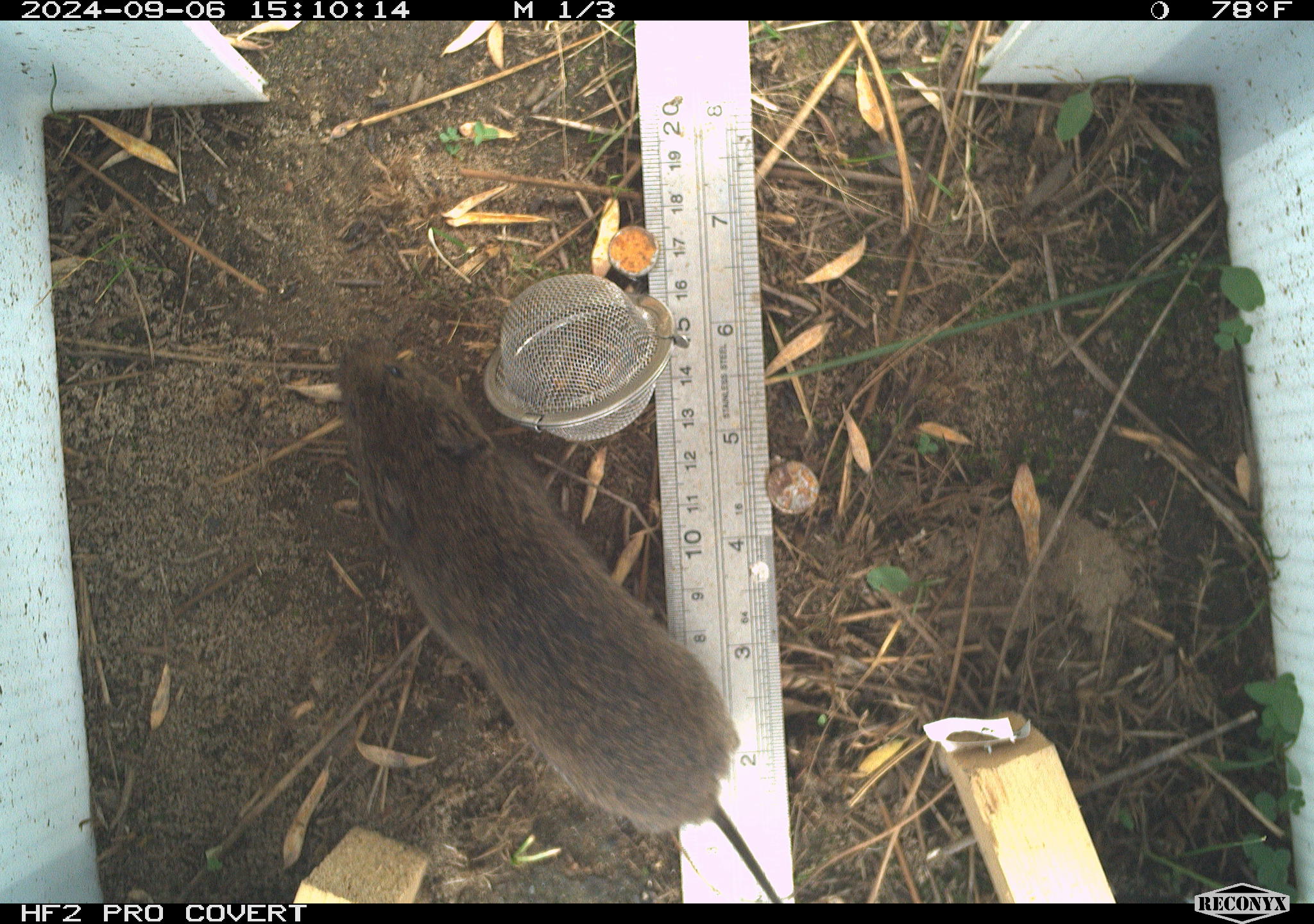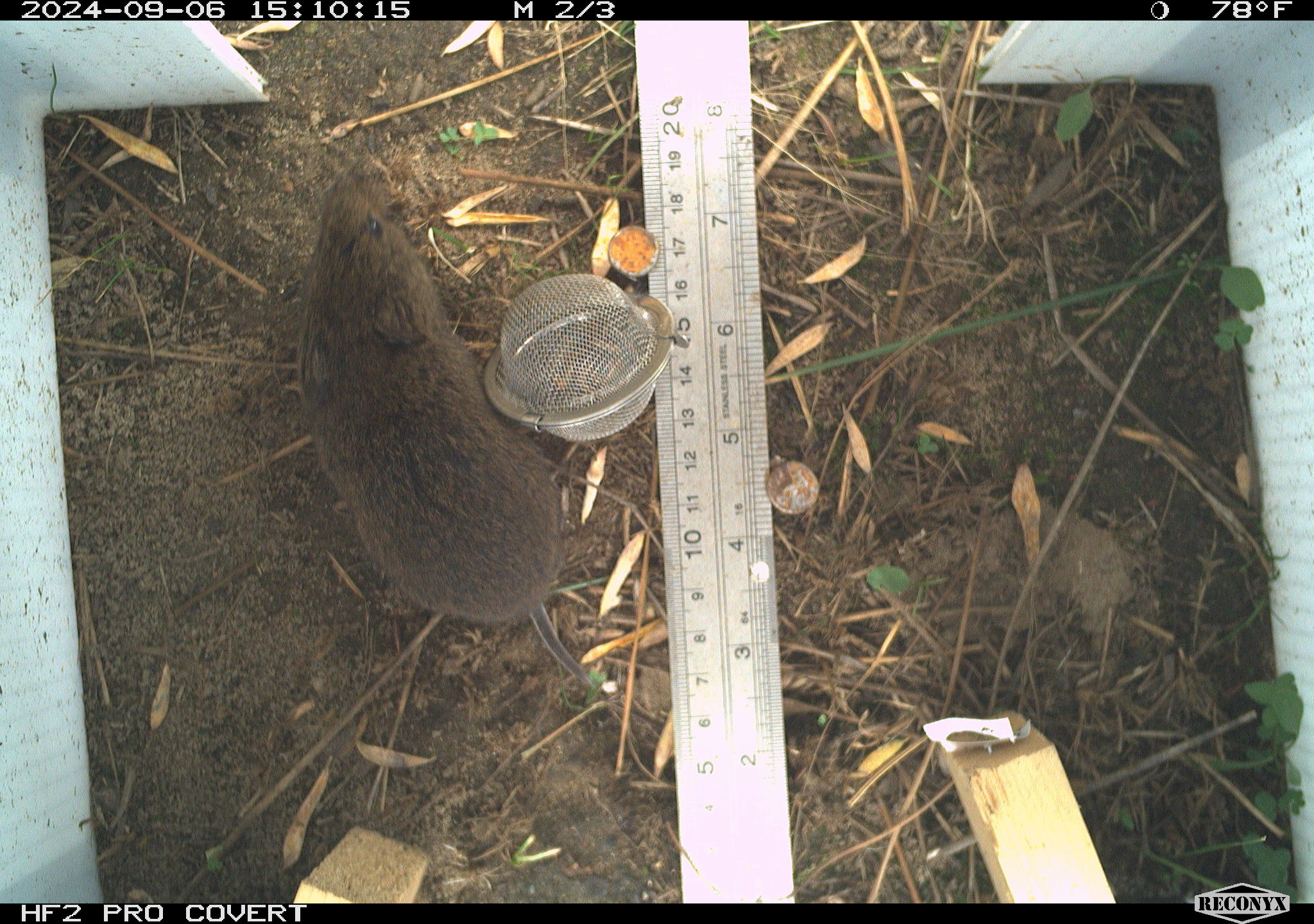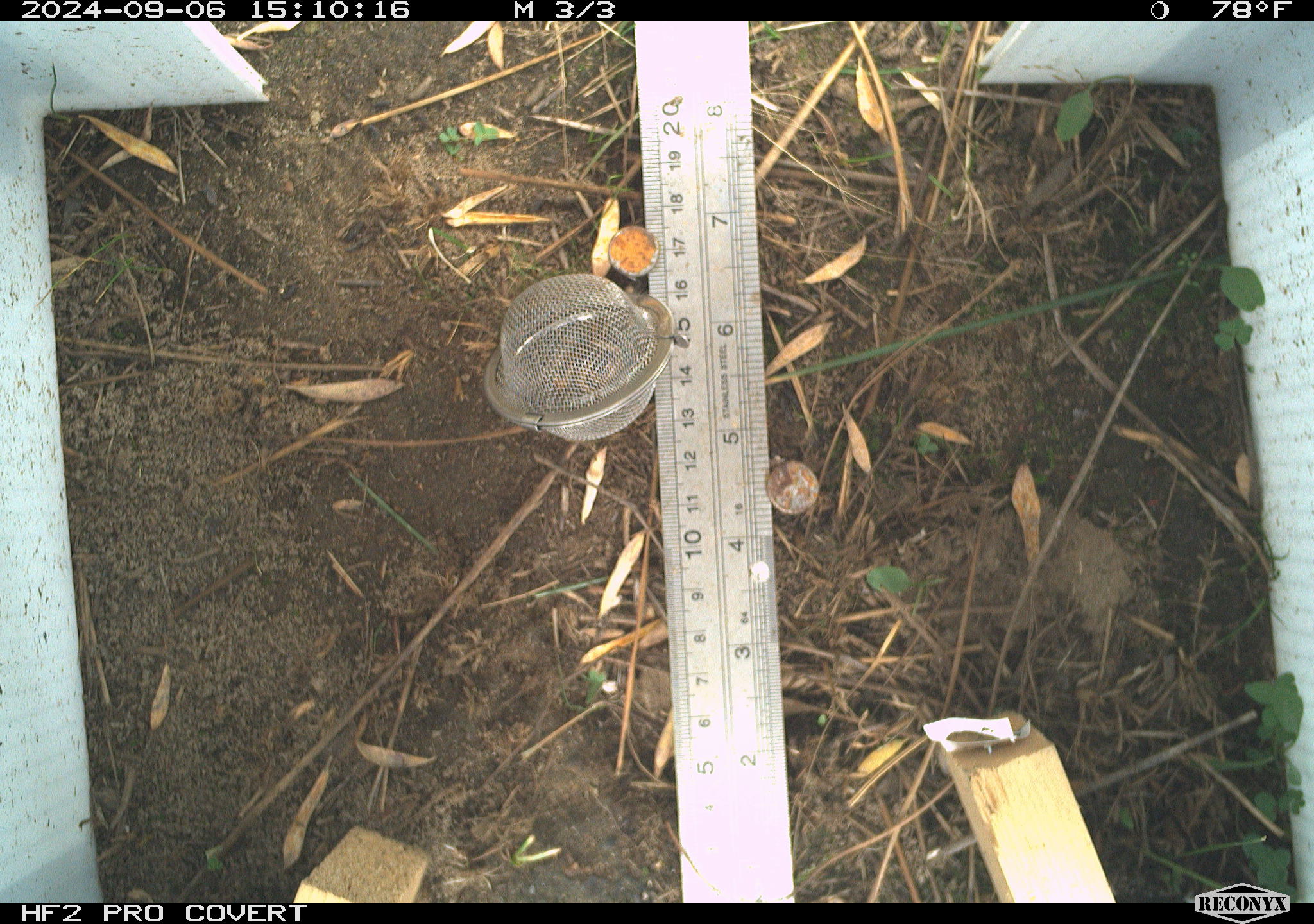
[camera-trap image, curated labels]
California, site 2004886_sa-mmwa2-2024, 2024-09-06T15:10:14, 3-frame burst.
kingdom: Animalia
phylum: Chordata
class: Mammalia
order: Rodentia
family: Cricetidae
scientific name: Arvicolinae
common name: voles, lemmings, and muskrats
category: arvicolinae subfamily